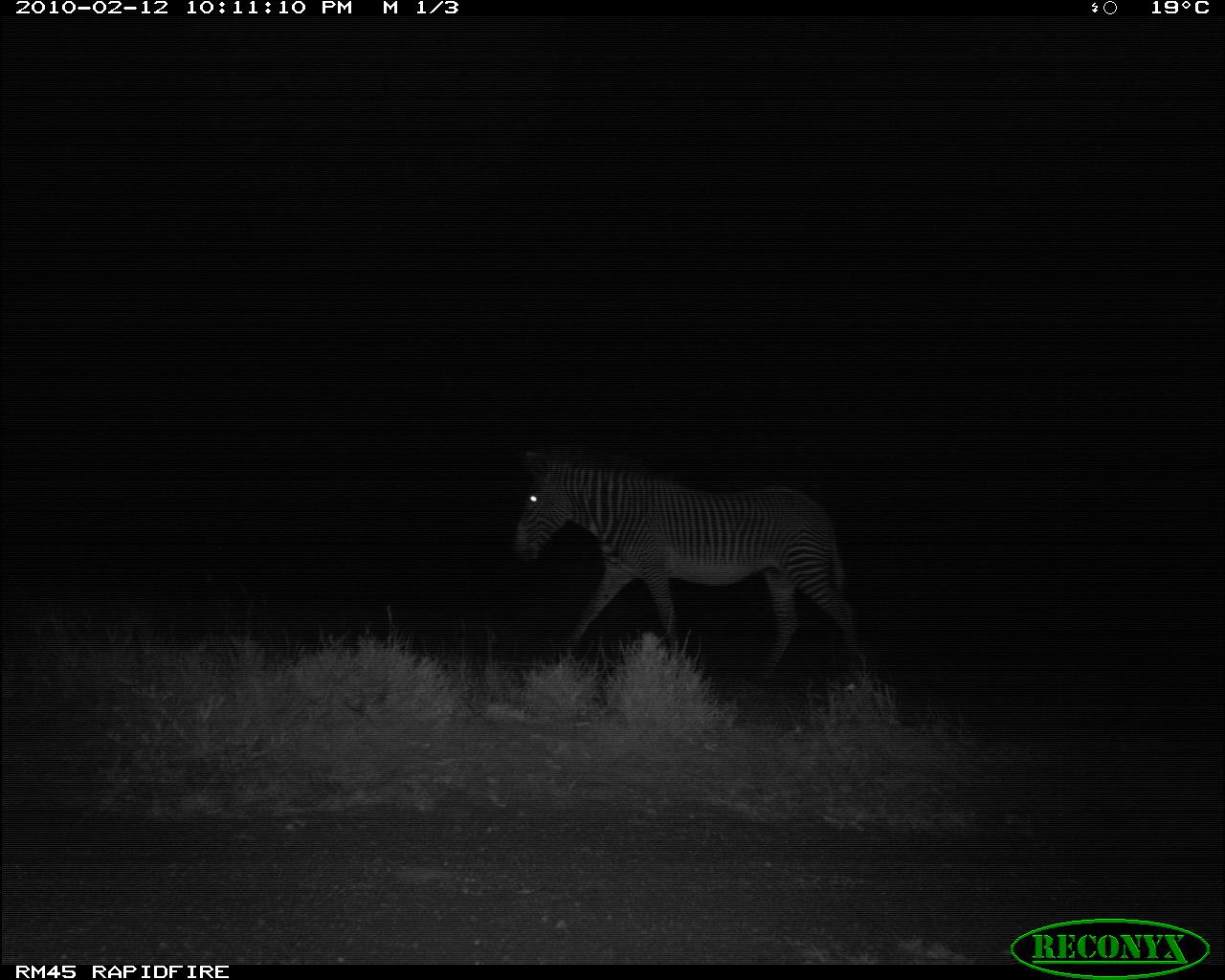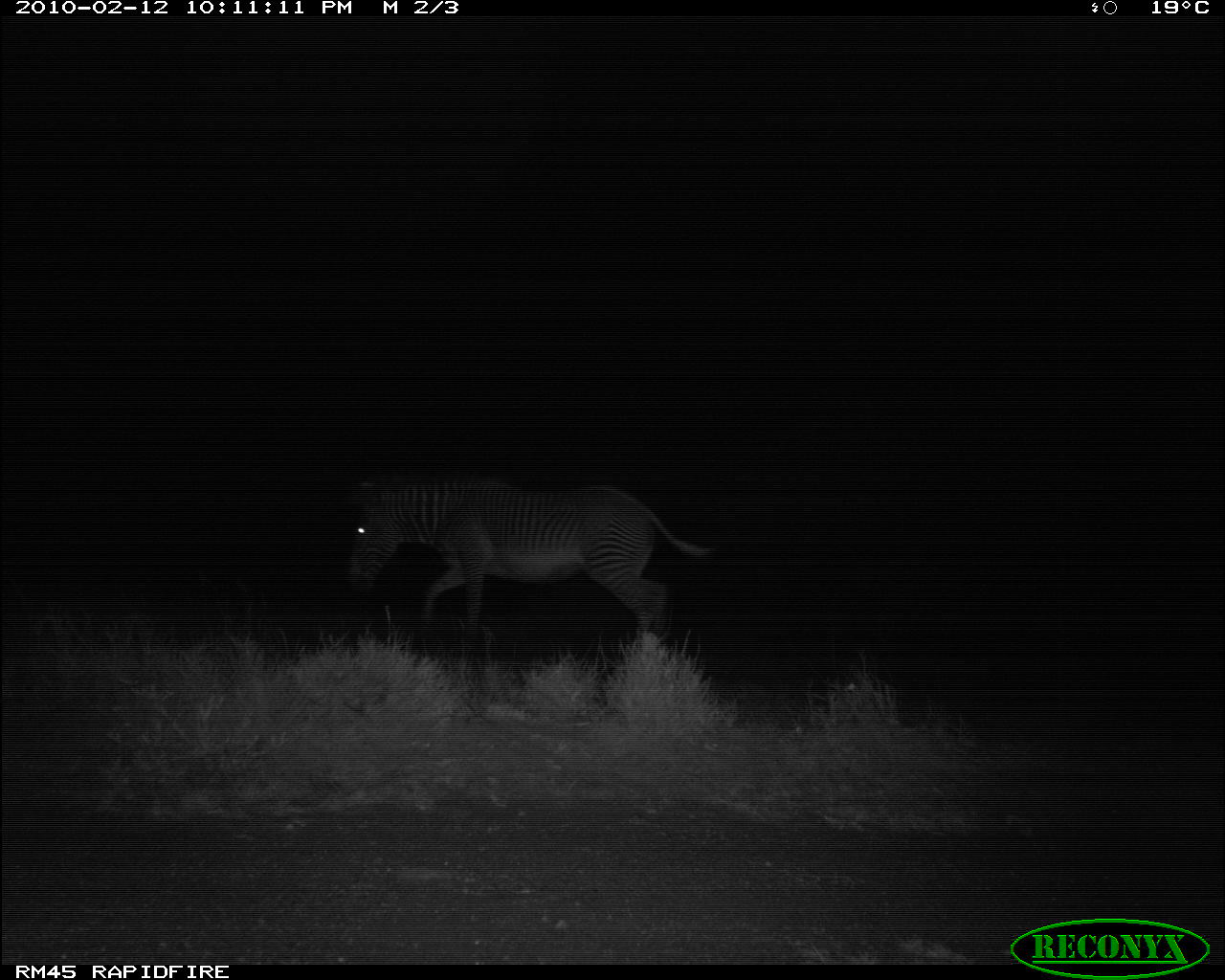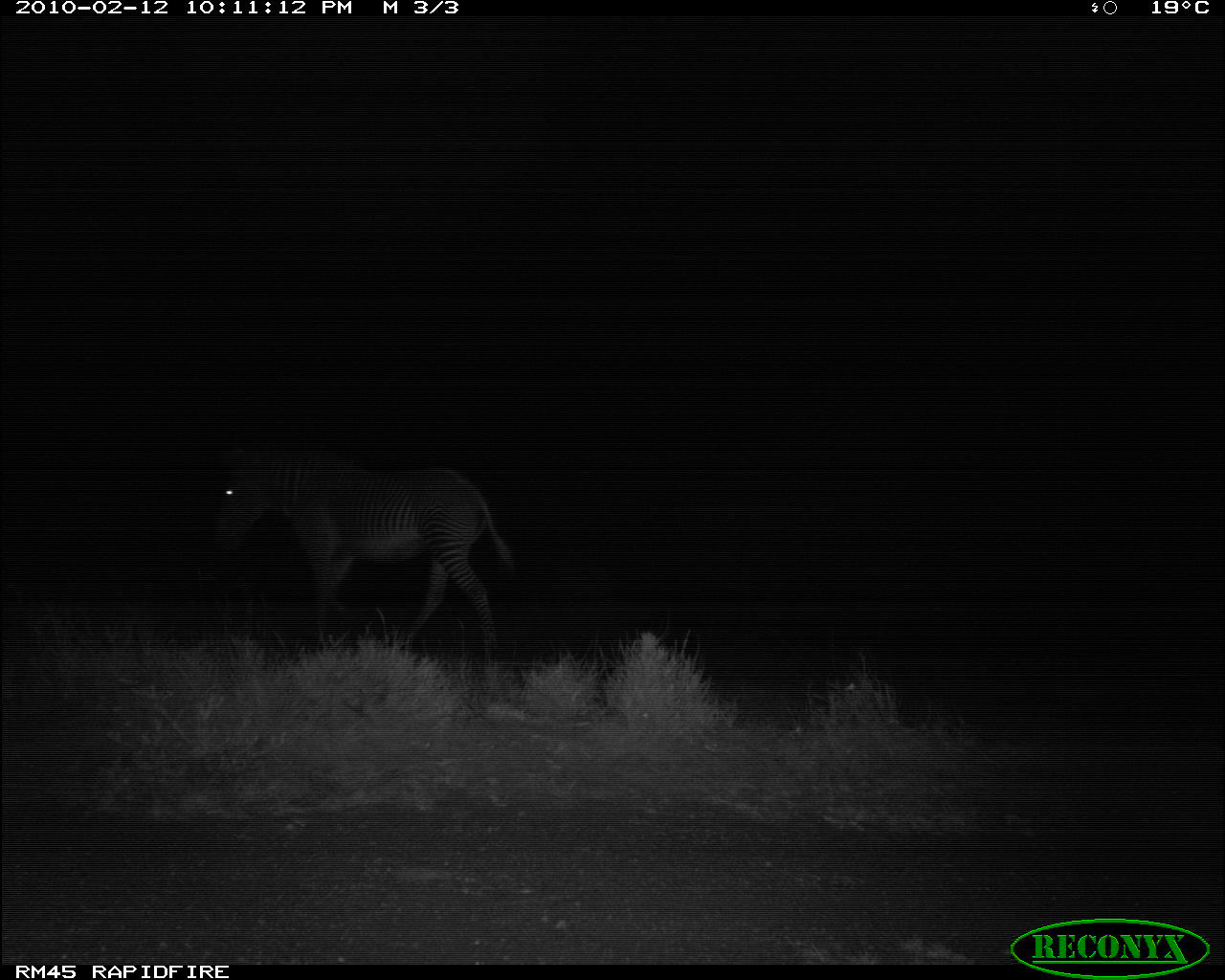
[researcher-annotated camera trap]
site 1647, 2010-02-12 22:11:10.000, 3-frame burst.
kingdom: Animalia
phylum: Chordata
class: Mammalia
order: Perissodactyla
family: Equidae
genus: Equus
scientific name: Equus grevyi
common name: grévy's zebra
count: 1